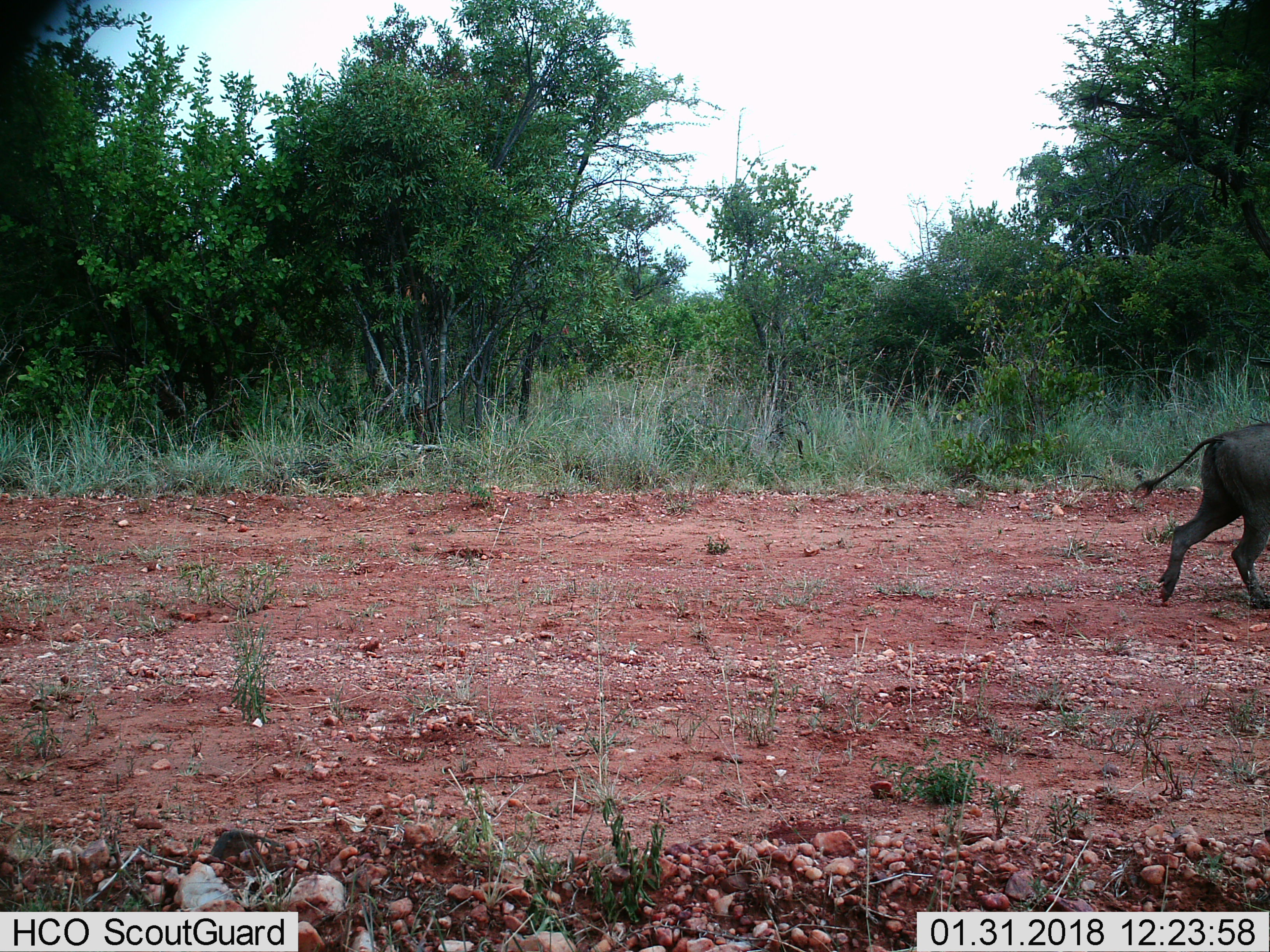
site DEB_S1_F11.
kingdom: Animalia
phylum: Chordata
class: Mammalia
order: Artiodactyla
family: Suidae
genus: Phacochoerus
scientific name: Phacochoerus africanus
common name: warthog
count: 1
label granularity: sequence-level